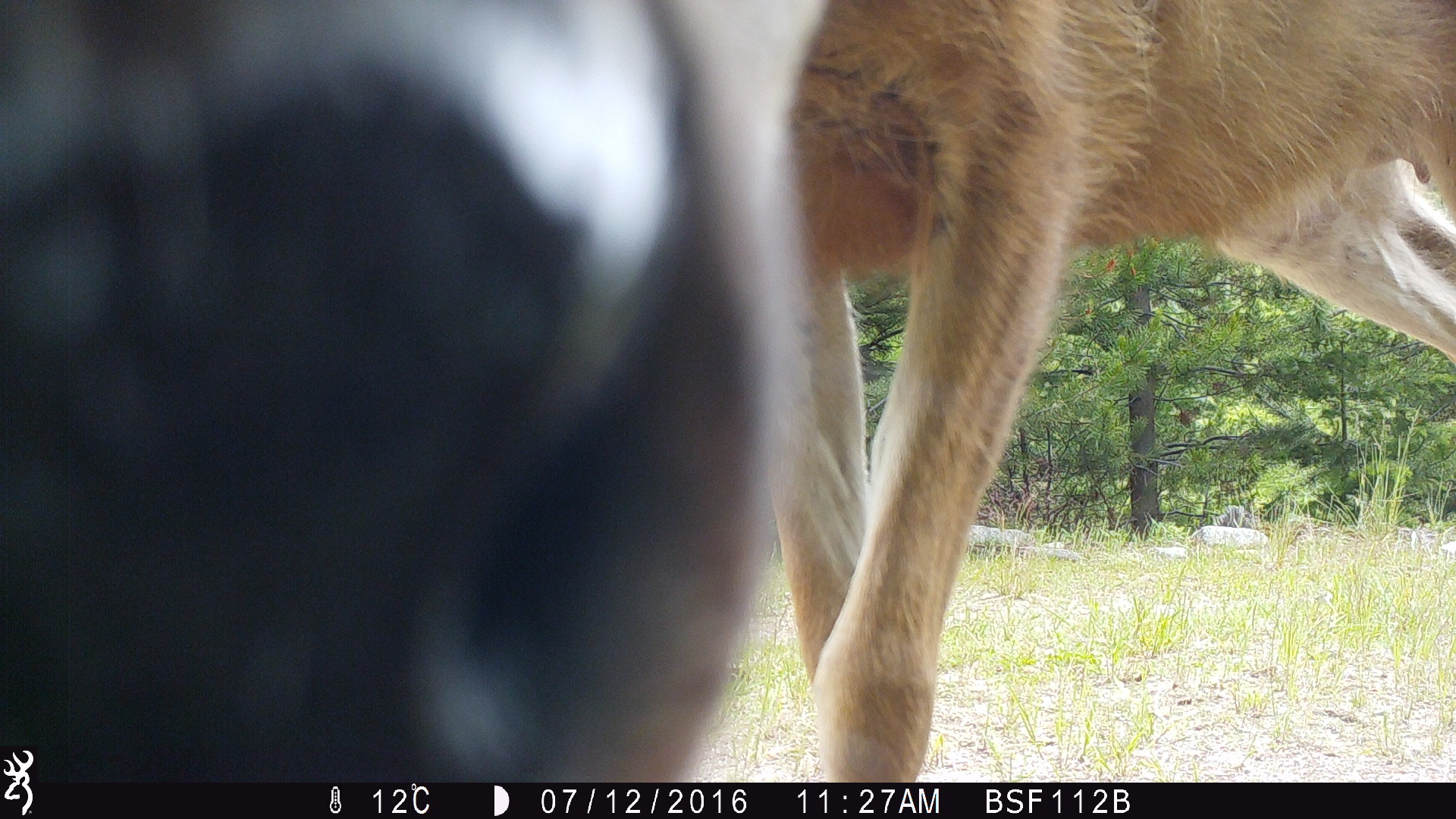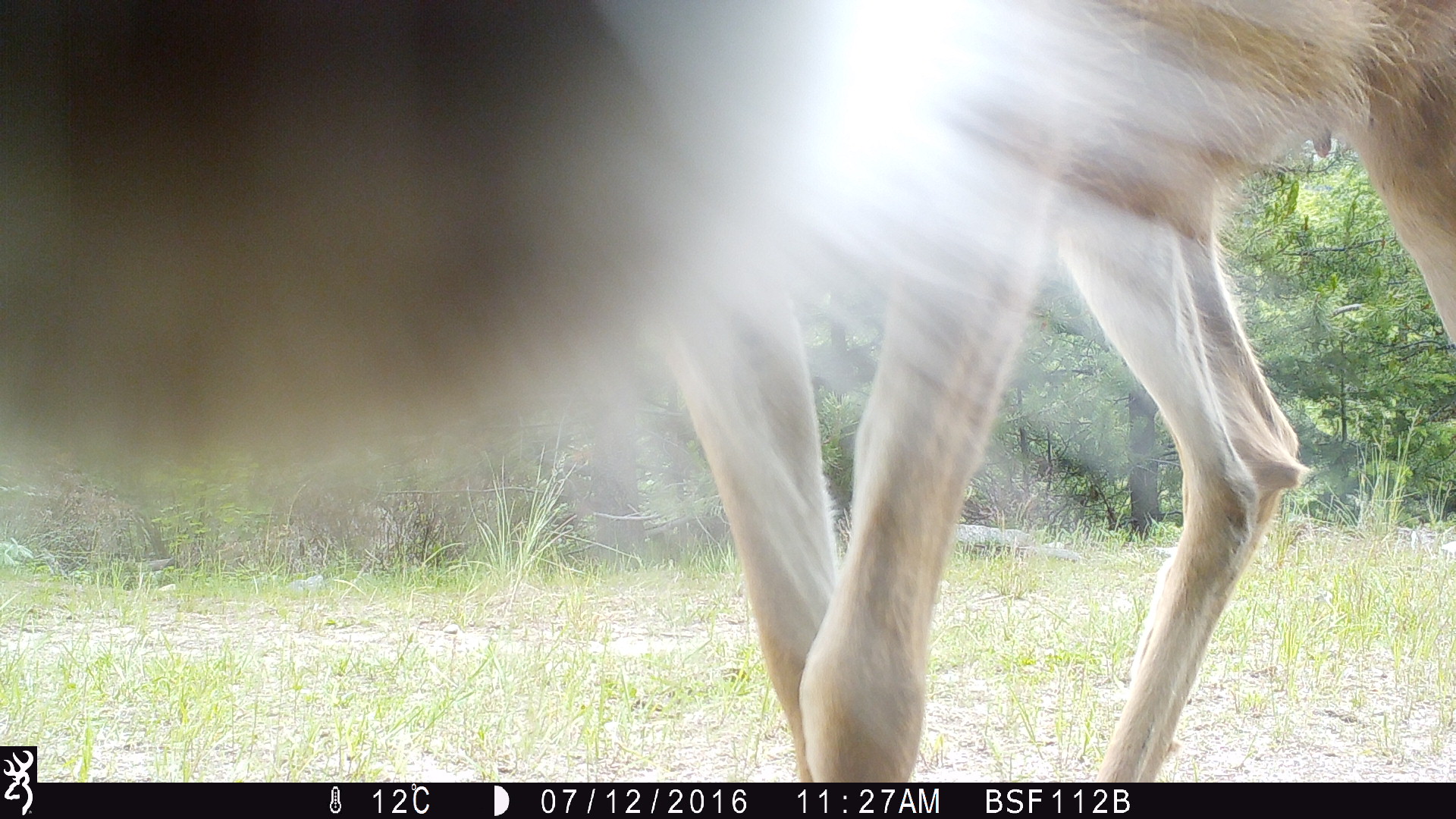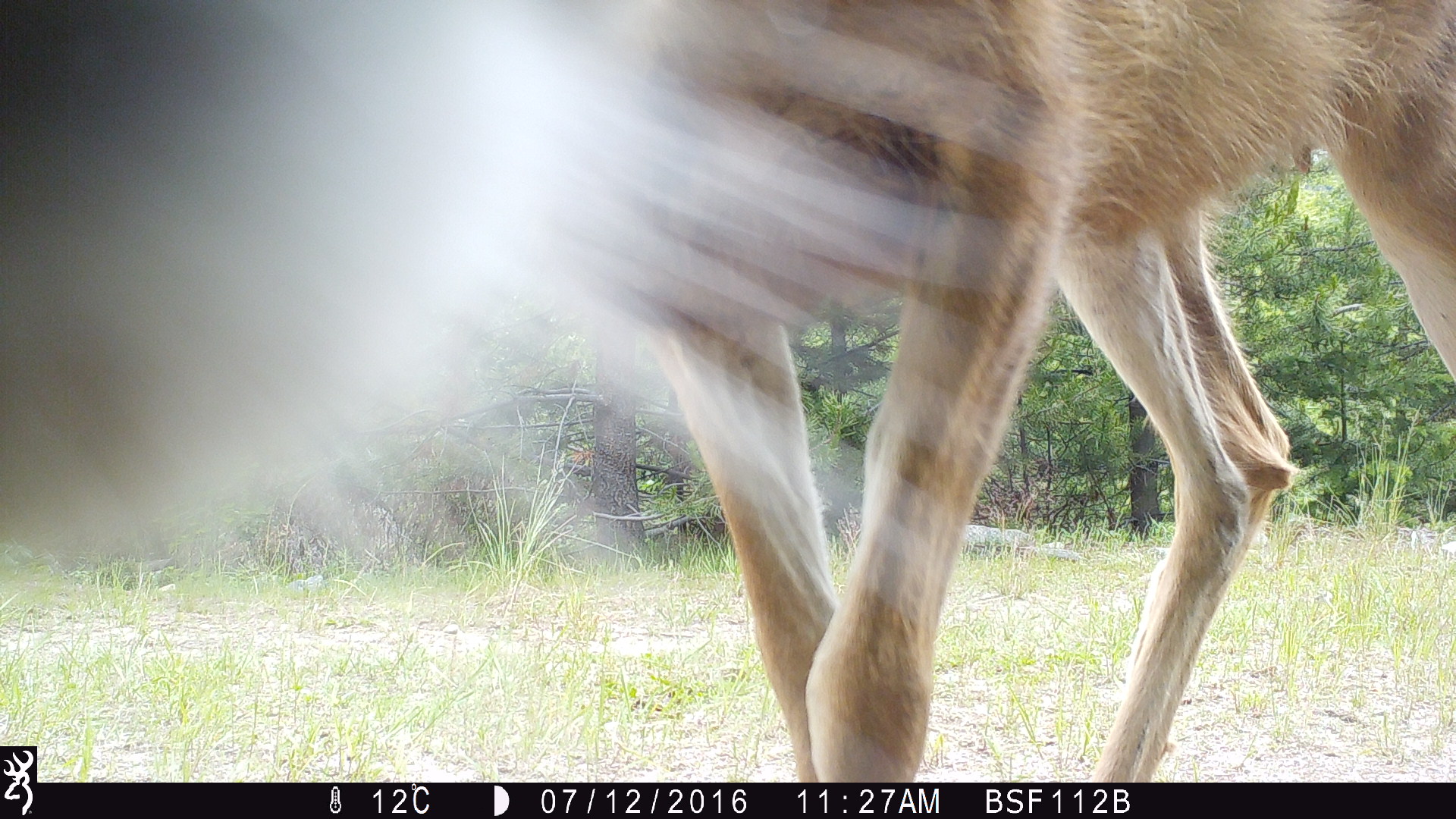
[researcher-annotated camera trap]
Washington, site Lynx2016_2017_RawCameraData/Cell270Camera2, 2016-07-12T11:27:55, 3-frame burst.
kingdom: Animalia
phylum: Chordata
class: Mammalia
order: Artiodactyla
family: Cervidae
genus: Odocoileus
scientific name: Odocoileus hemionus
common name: mule deer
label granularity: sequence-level